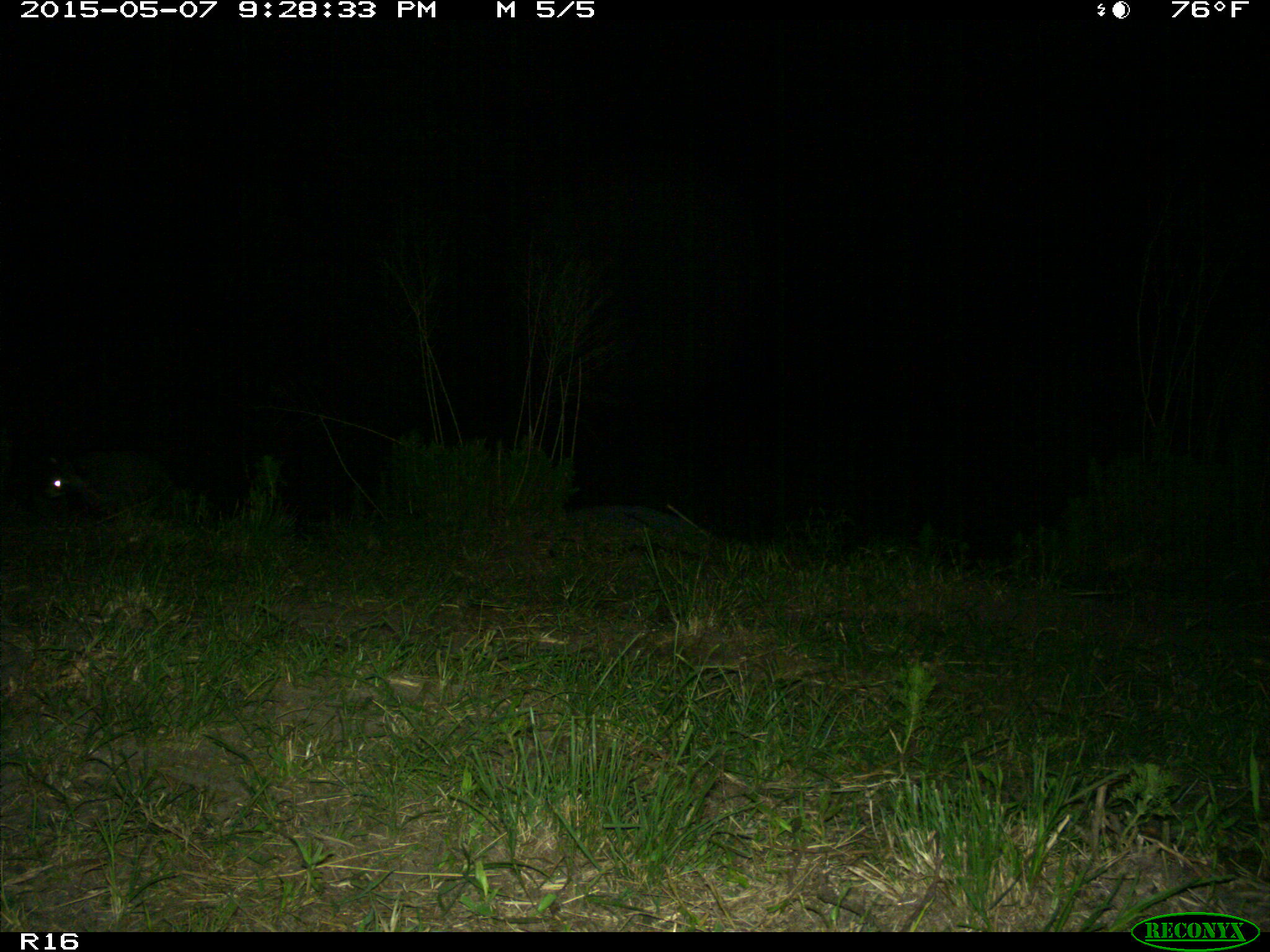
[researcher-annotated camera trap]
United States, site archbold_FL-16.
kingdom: Animalia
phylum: Chordata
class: Mammalia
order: Artiodactyla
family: Bovidae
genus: Bos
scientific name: Bos taurus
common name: domestic cow